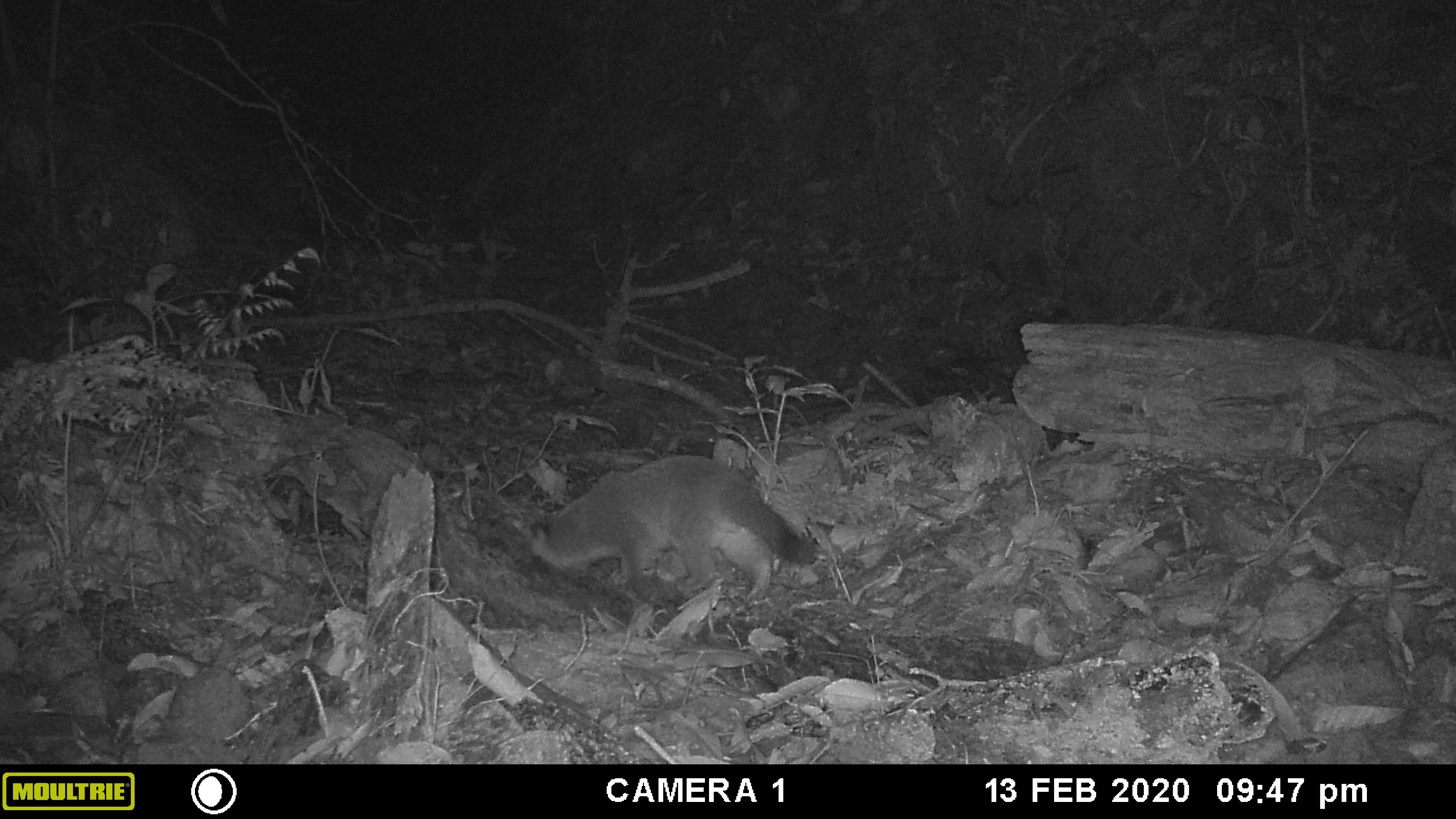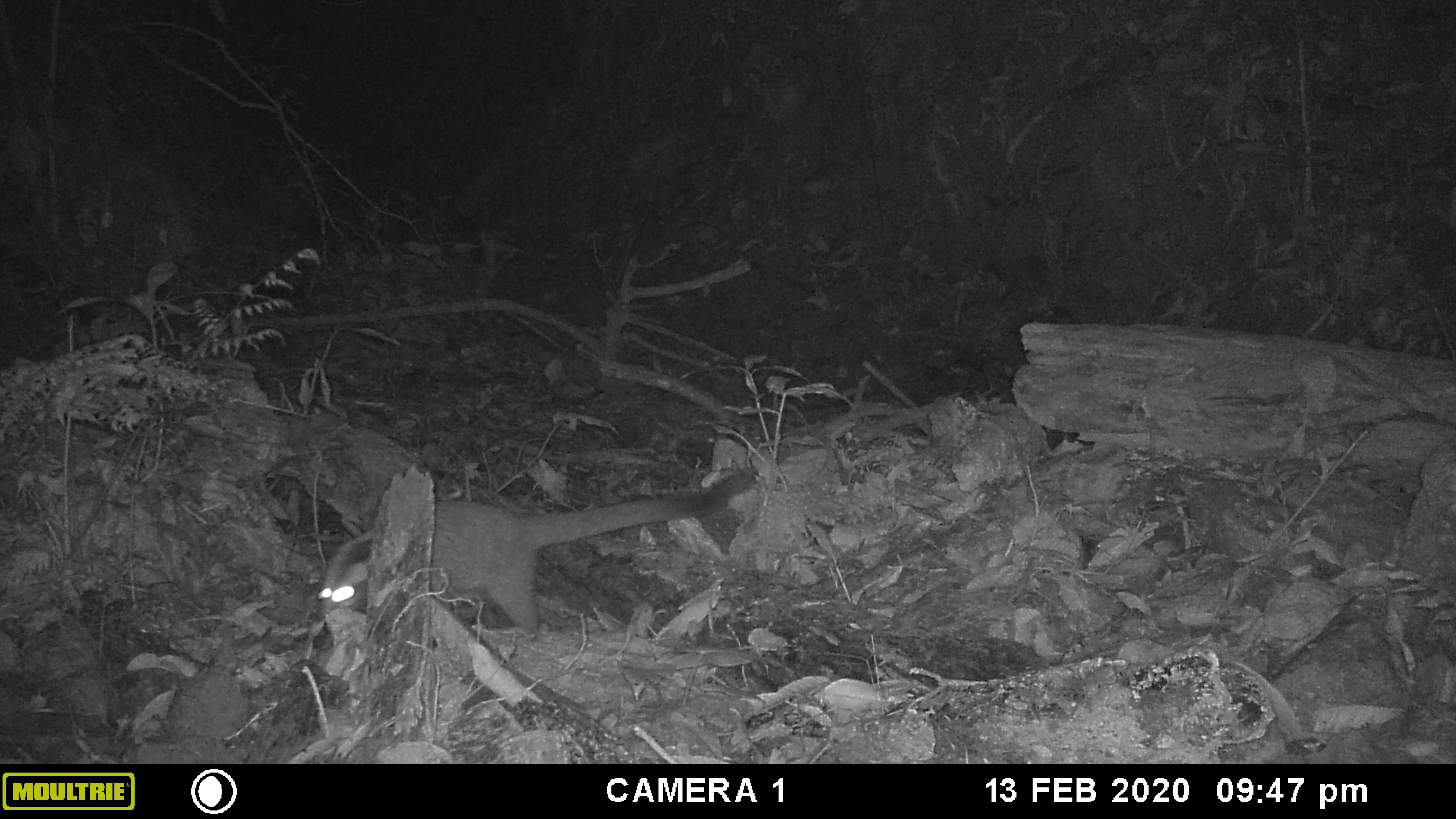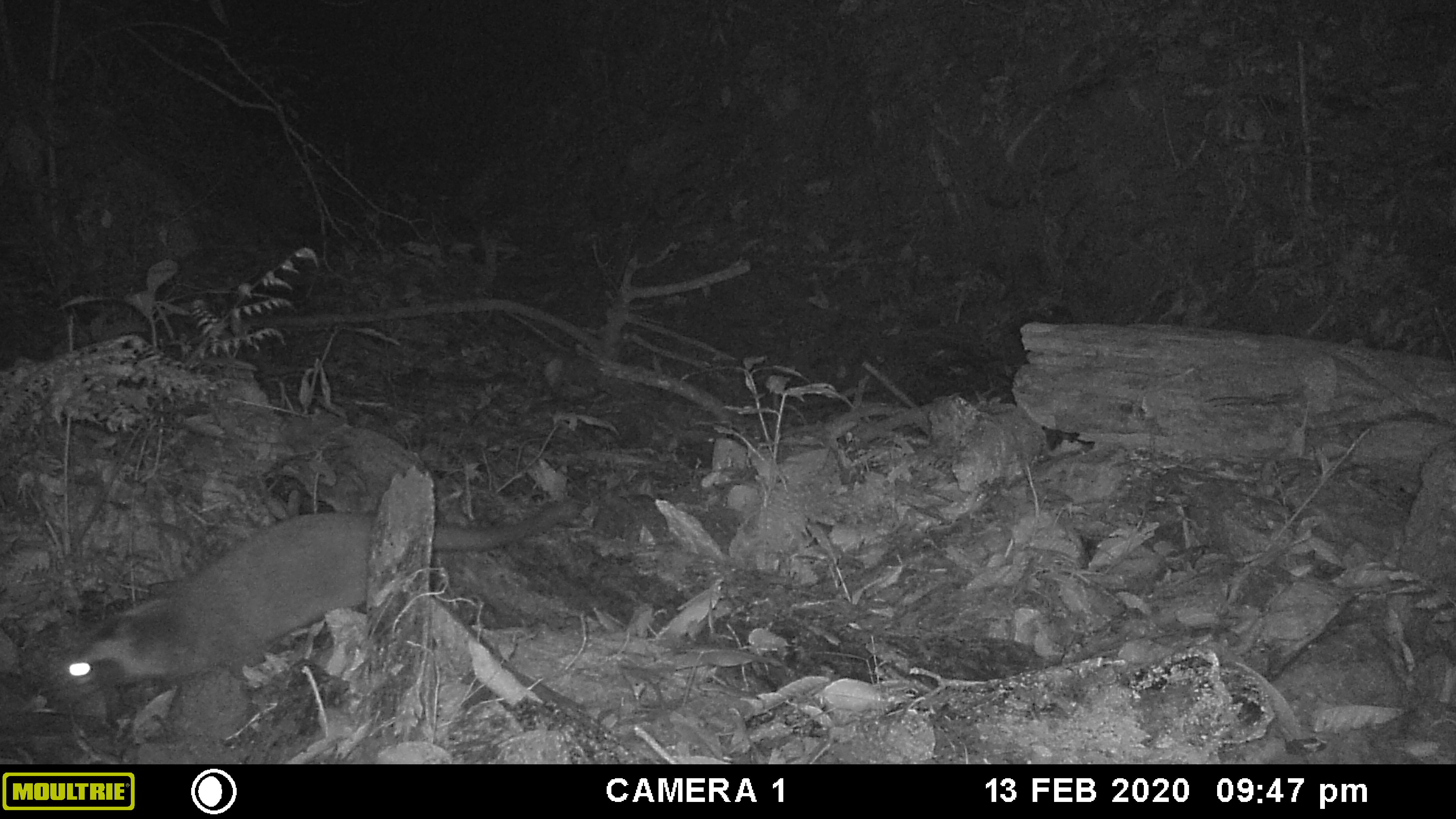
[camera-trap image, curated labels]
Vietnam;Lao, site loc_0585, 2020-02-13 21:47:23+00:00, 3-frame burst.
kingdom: Animalia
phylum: Chordata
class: Mammalia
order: Carnivora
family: Viverridae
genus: Paguma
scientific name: Paguma larvata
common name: masked palm civet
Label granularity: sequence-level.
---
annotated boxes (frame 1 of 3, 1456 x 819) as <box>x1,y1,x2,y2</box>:
masked palm civet: <box>523,455,815,614</box>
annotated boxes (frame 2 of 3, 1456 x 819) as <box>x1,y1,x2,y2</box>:
masked palm civet: <box>317,464,760,640</box>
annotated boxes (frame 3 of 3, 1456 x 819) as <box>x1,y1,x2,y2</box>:
masked palm civet: <box>66,501,585,724</box>